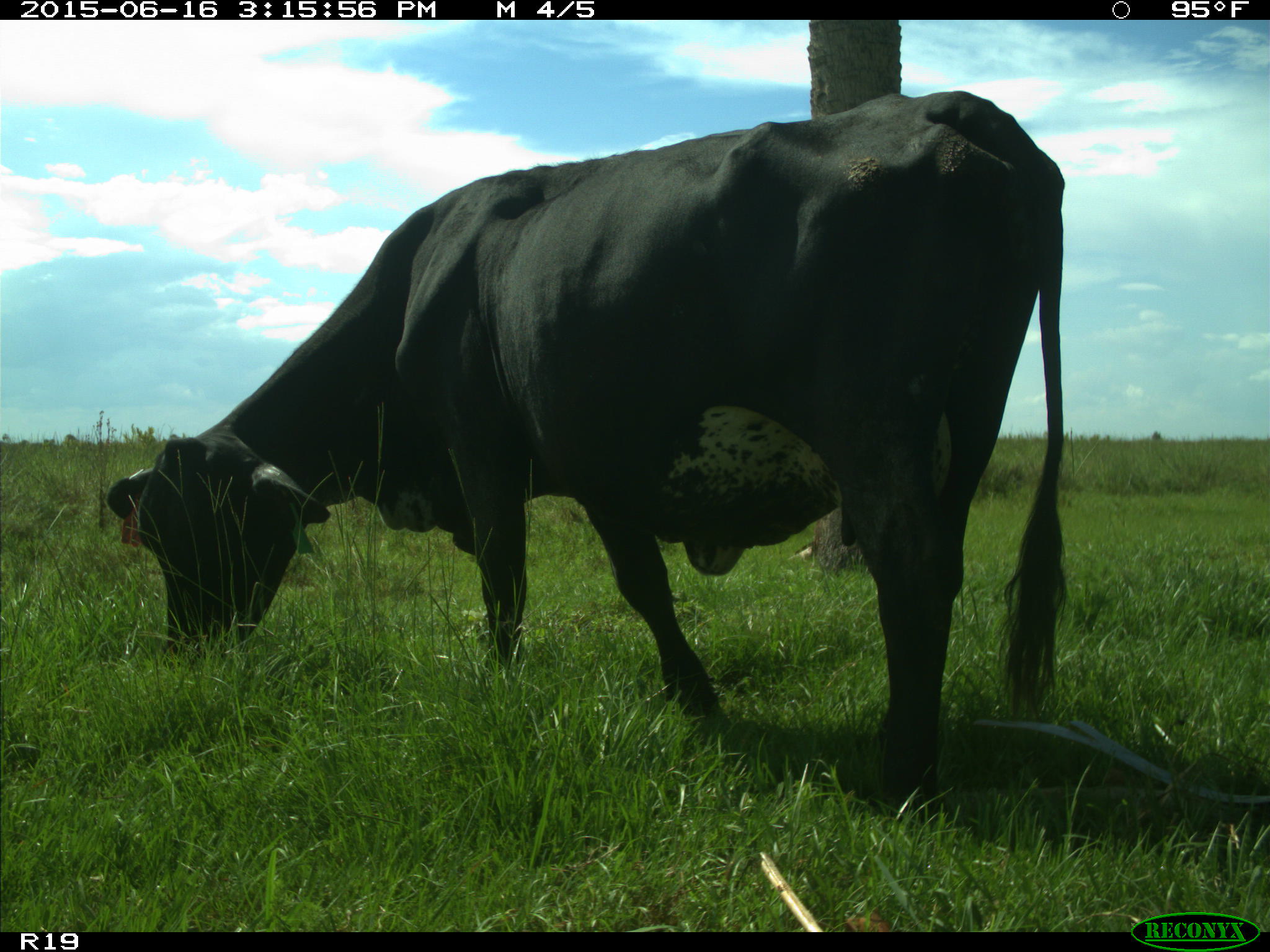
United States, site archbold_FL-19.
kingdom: Animalia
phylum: Chordata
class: Mammalia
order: Artiodactyla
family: Bovidae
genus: Bos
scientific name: Bos taurus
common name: domestic cow